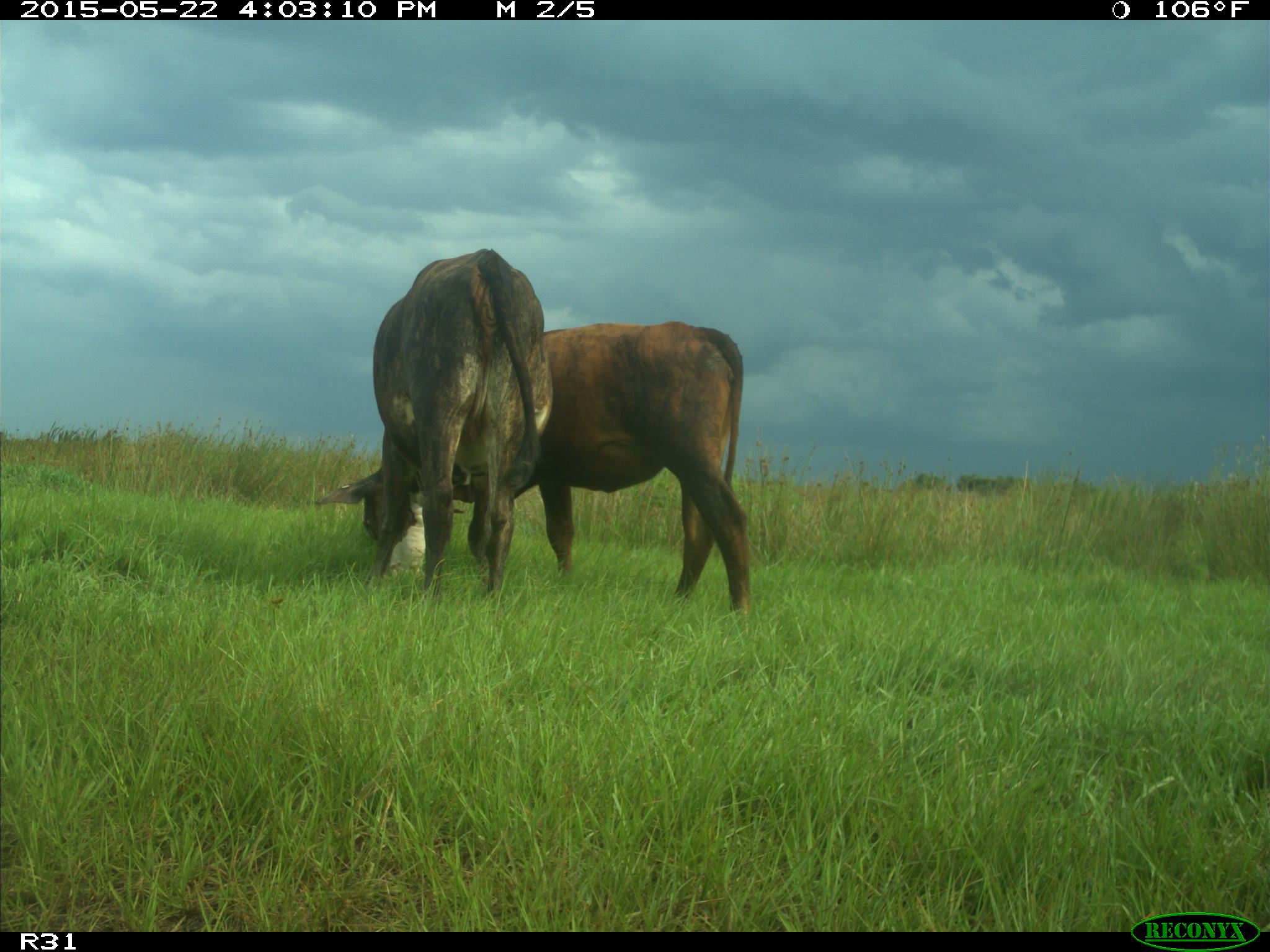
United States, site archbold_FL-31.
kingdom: Animalia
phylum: Chordata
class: Mammalia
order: Artiodactyla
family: Bovidae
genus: Bos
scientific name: Bos taurus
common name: domestic cow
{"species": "Bos taurus (domestic cow)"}